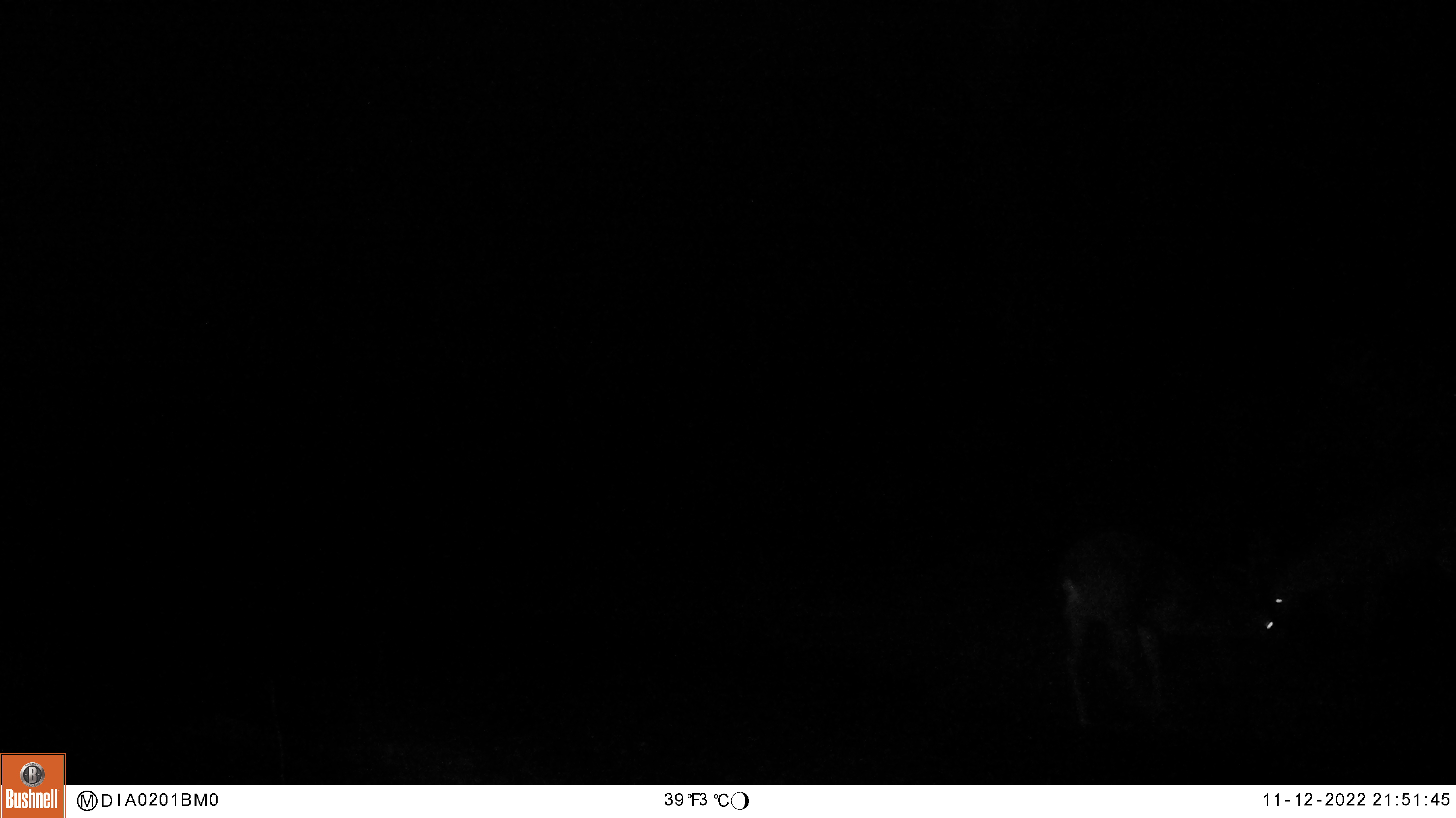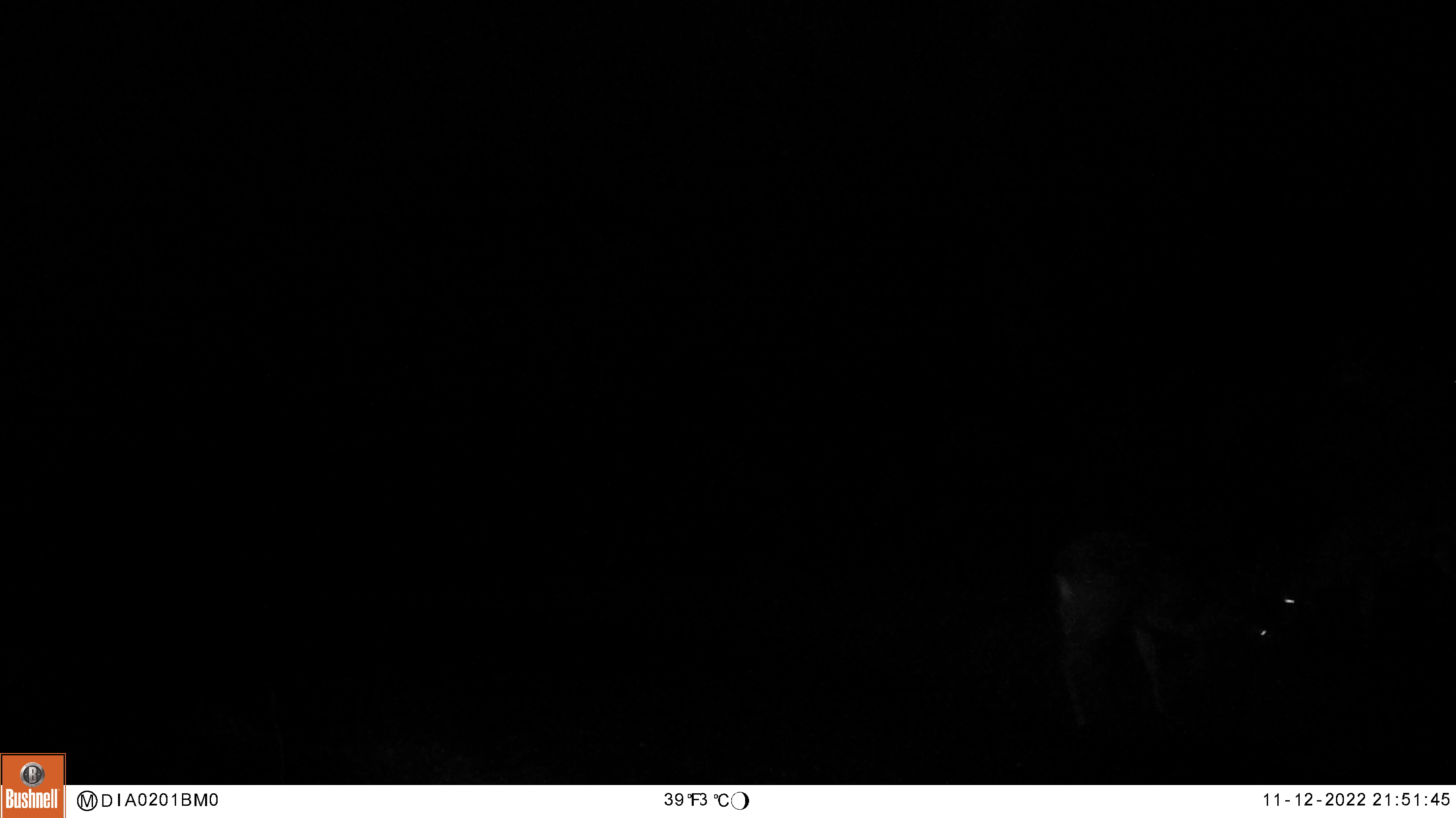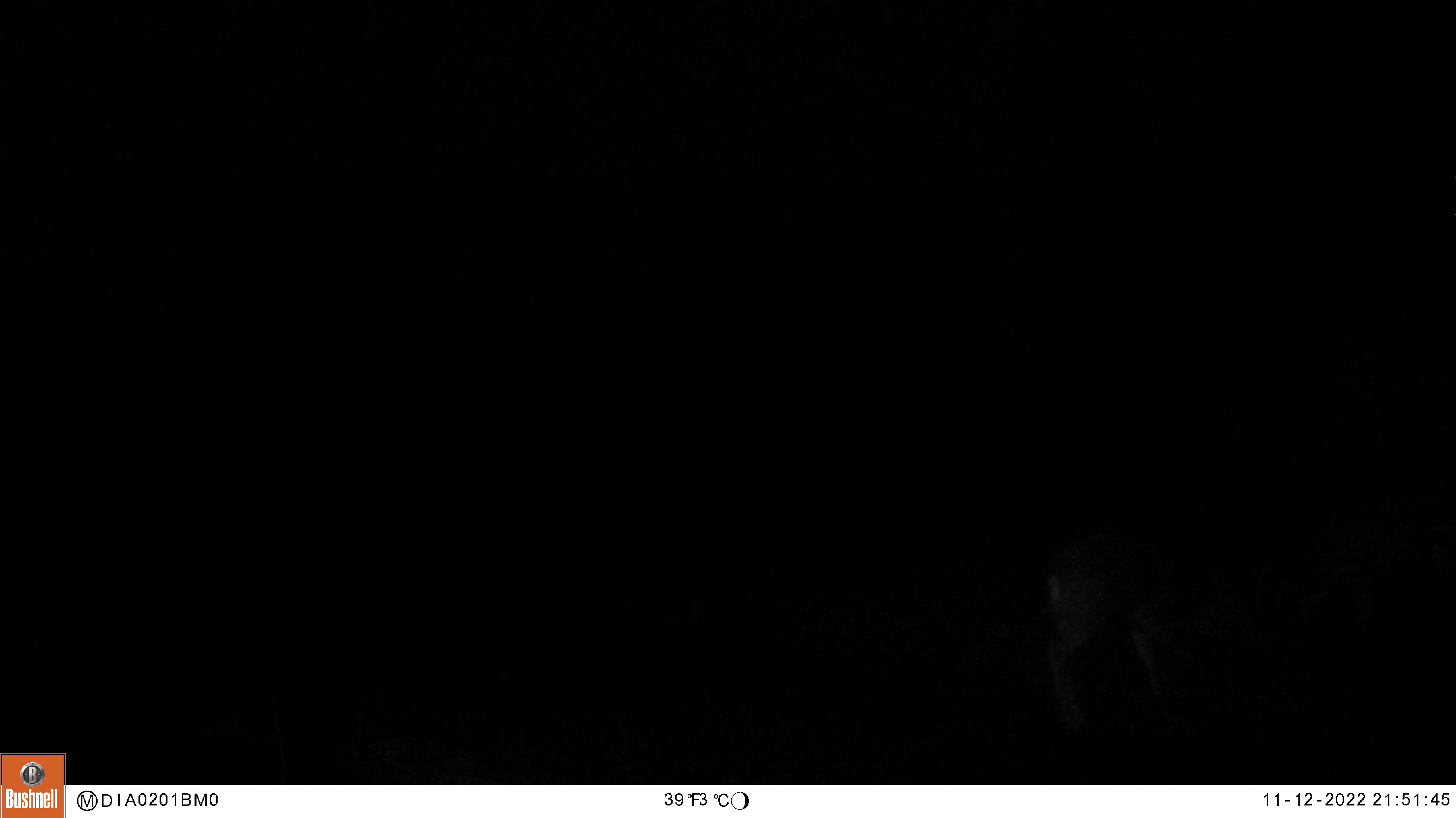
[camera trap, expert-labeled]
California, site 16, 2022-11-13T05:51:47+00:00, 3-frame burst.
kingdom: Animalia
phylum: Chordata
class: Mammalia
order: Artiodactyla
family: Cervidae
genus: Odocoileus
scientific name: Odocoileus hemionus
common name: mule deer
Mule deer (Odocoileus hemionus).